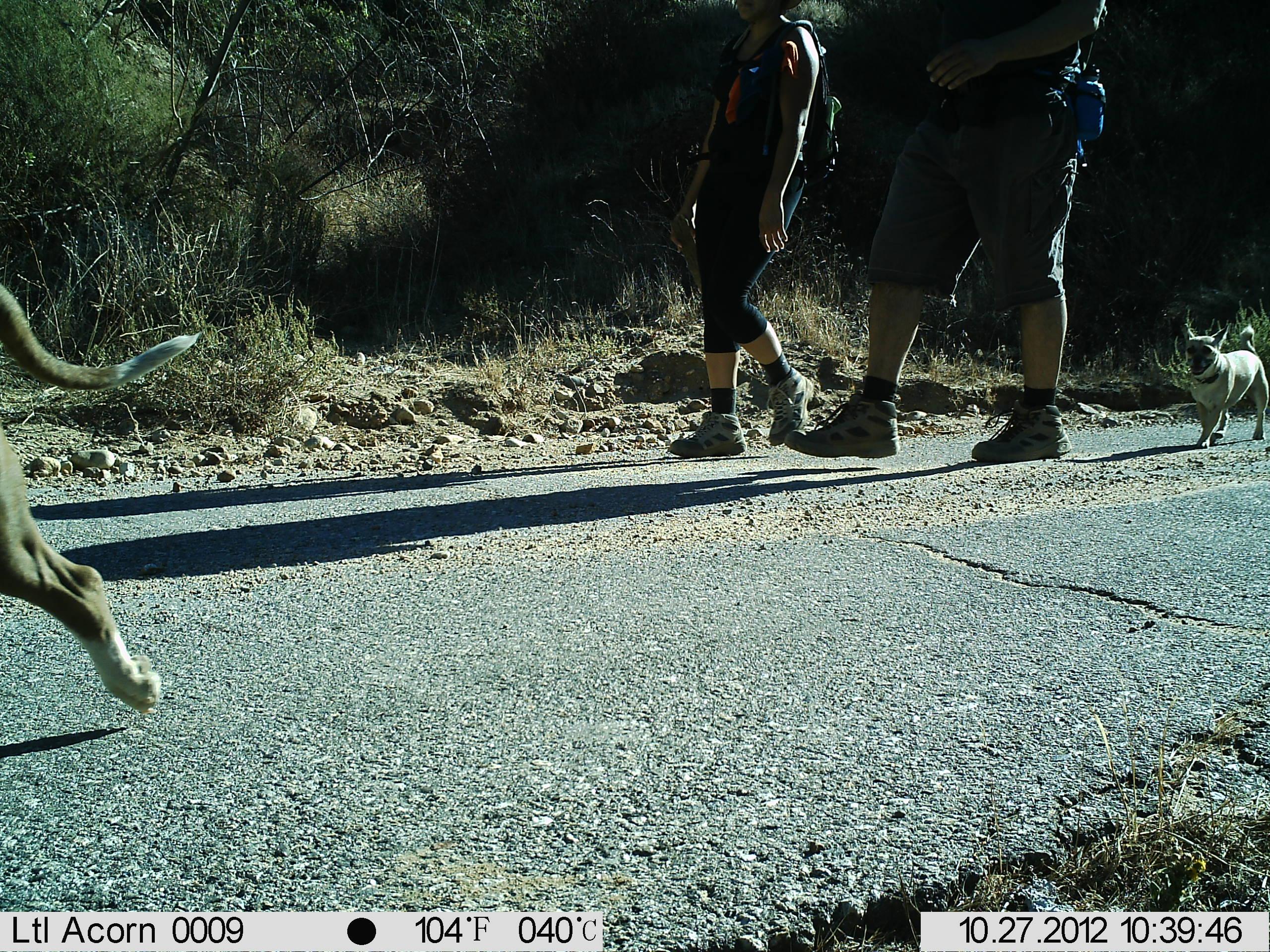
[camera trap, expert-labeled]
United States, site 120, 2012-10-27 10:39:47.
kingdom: Animalia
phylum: Chordata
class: Mammalia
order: Carnivora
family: Canidae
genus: Canis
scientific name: Canis familiaris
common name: domestic dog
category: dog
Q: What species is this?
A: Dog (domestic dog) (Canis familiaris).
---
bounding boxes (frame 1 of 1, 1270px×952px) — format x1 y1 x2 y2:
dog: 3 278 195 731; 1164 309 1267 446